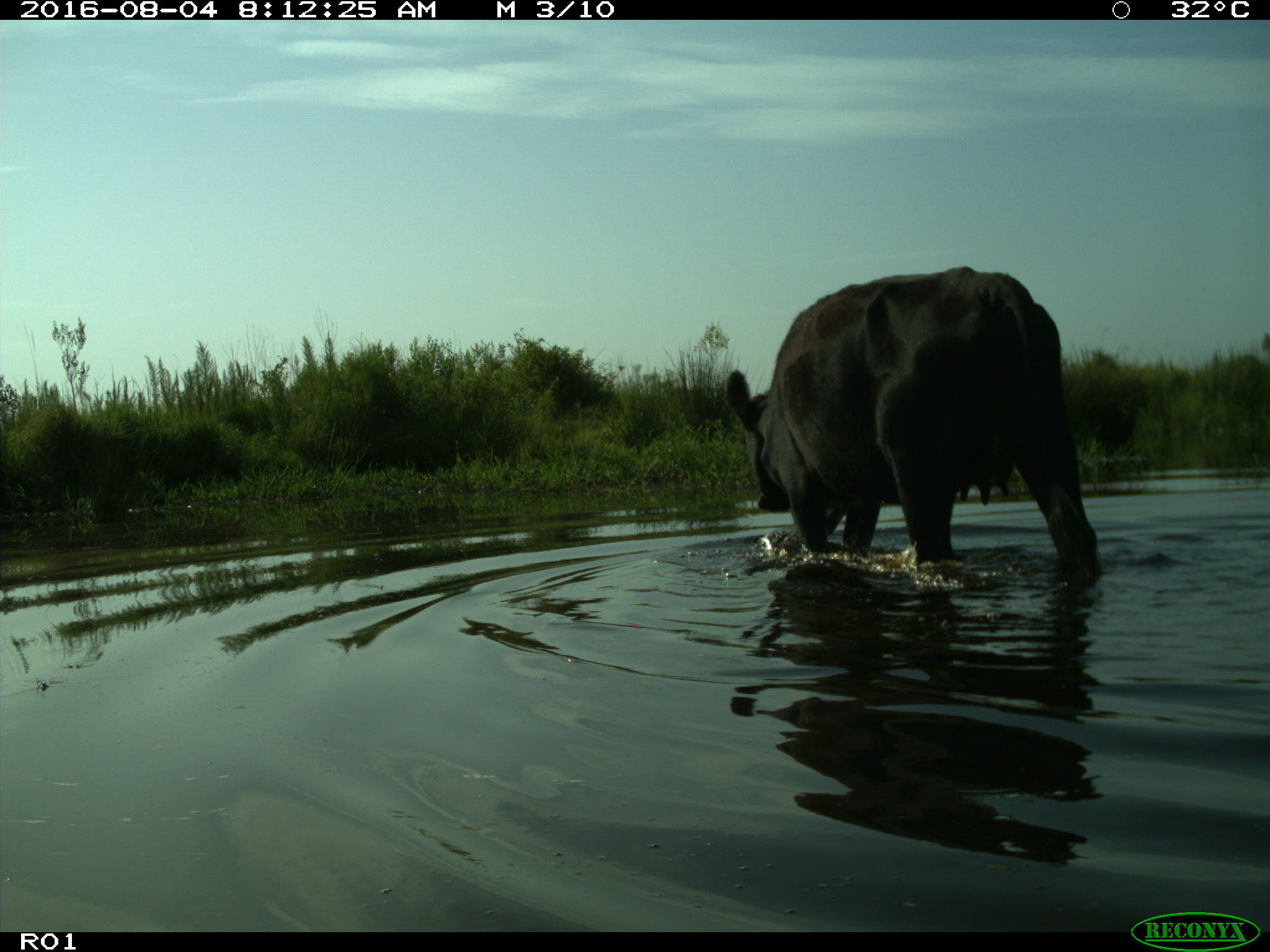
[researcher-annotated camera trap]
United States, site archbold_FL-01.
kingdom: Animalia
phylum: Chordata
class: Mammalia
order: Artiodactyla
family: Bovidae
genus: Bos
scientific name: Bos taurus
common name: domestic cow